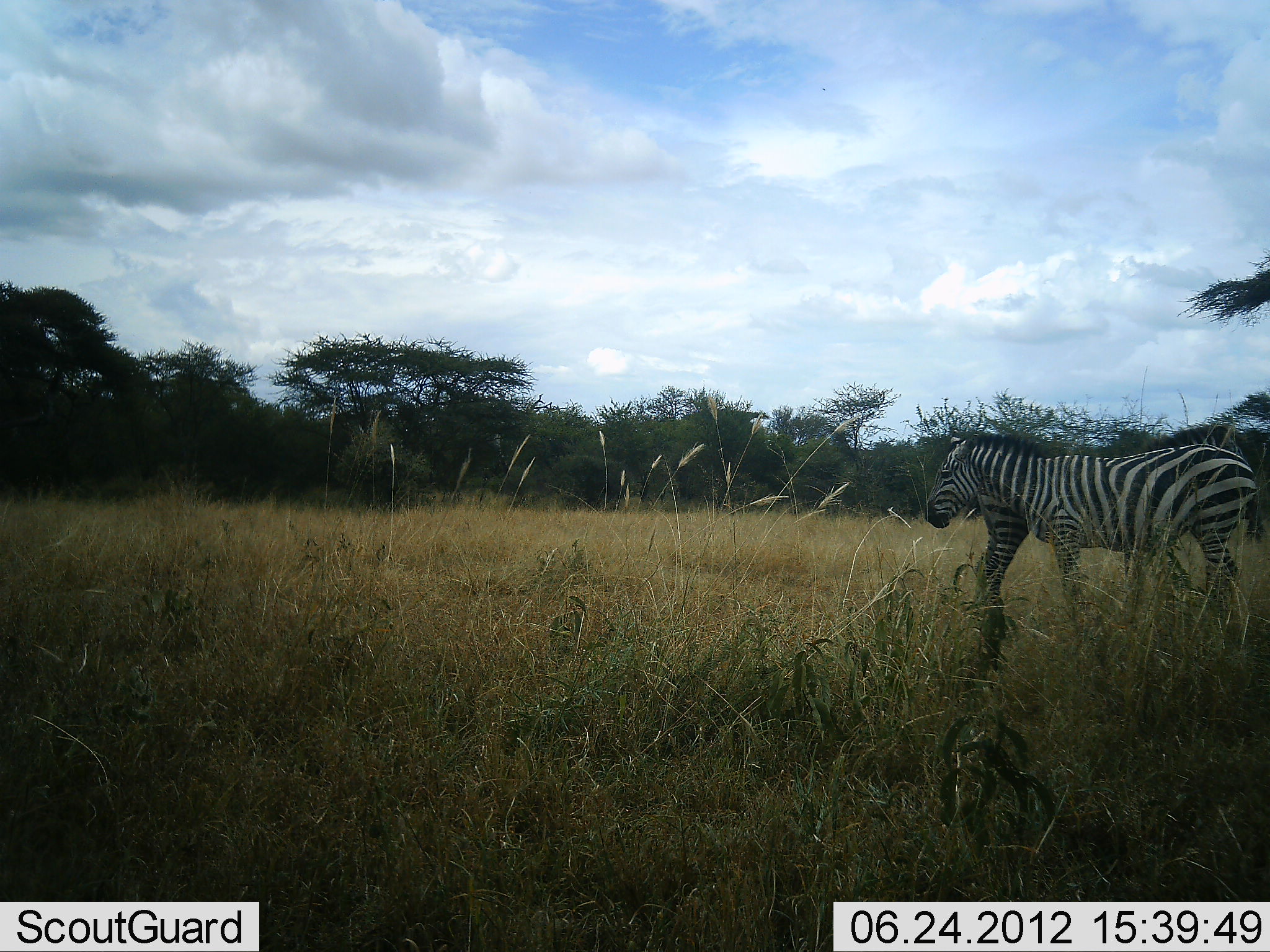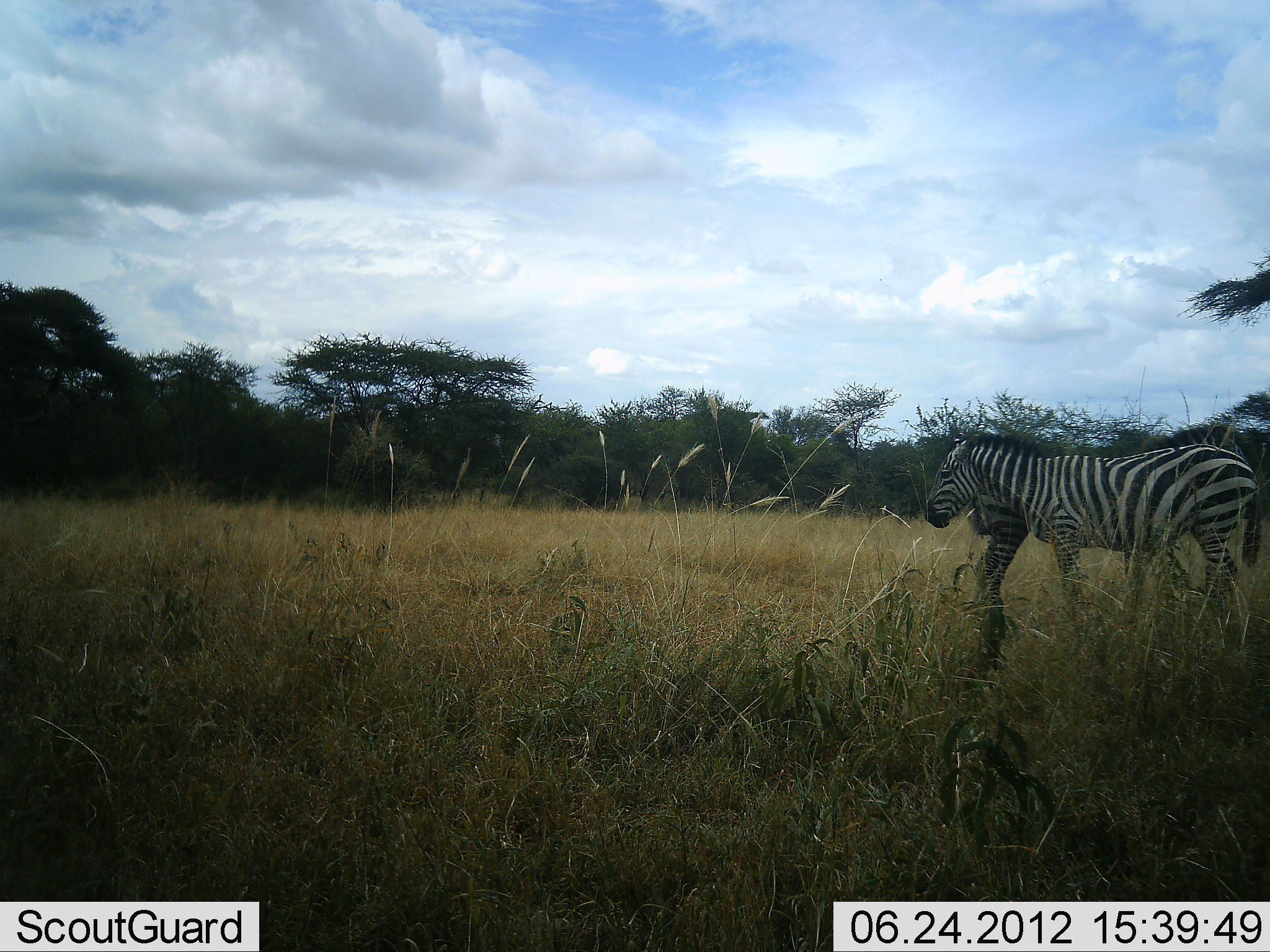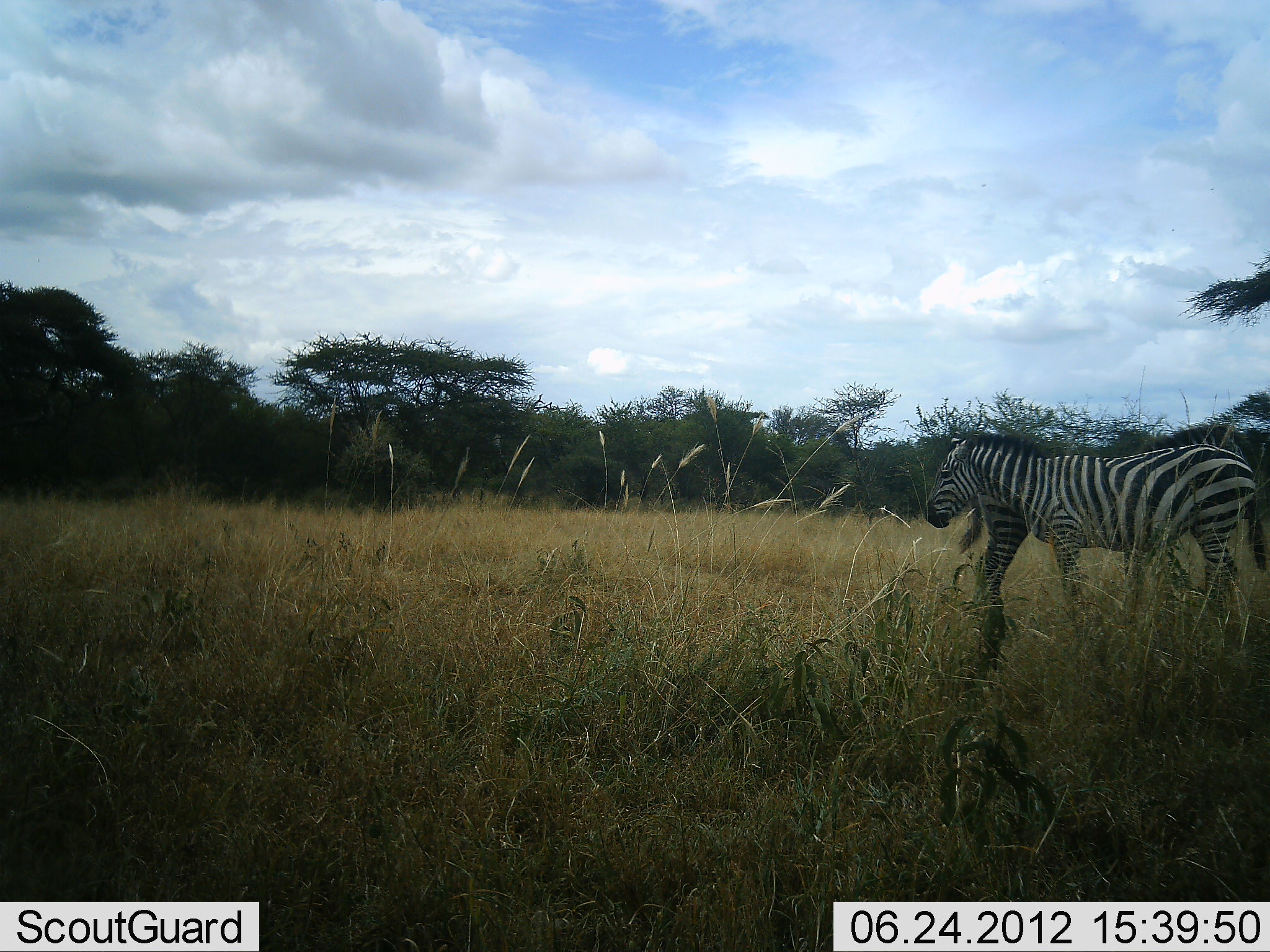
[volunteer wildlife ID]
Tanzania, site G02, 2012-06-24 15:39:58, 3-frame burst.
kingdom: Animalia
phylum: Chordata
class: Mammalia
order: Perissodactyla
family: Equidae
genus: Equus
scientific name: Equus quagga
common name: plains zebra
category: zebra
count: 2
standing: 91%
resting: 9%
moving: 0%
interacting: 9%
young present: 0%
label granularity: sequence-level